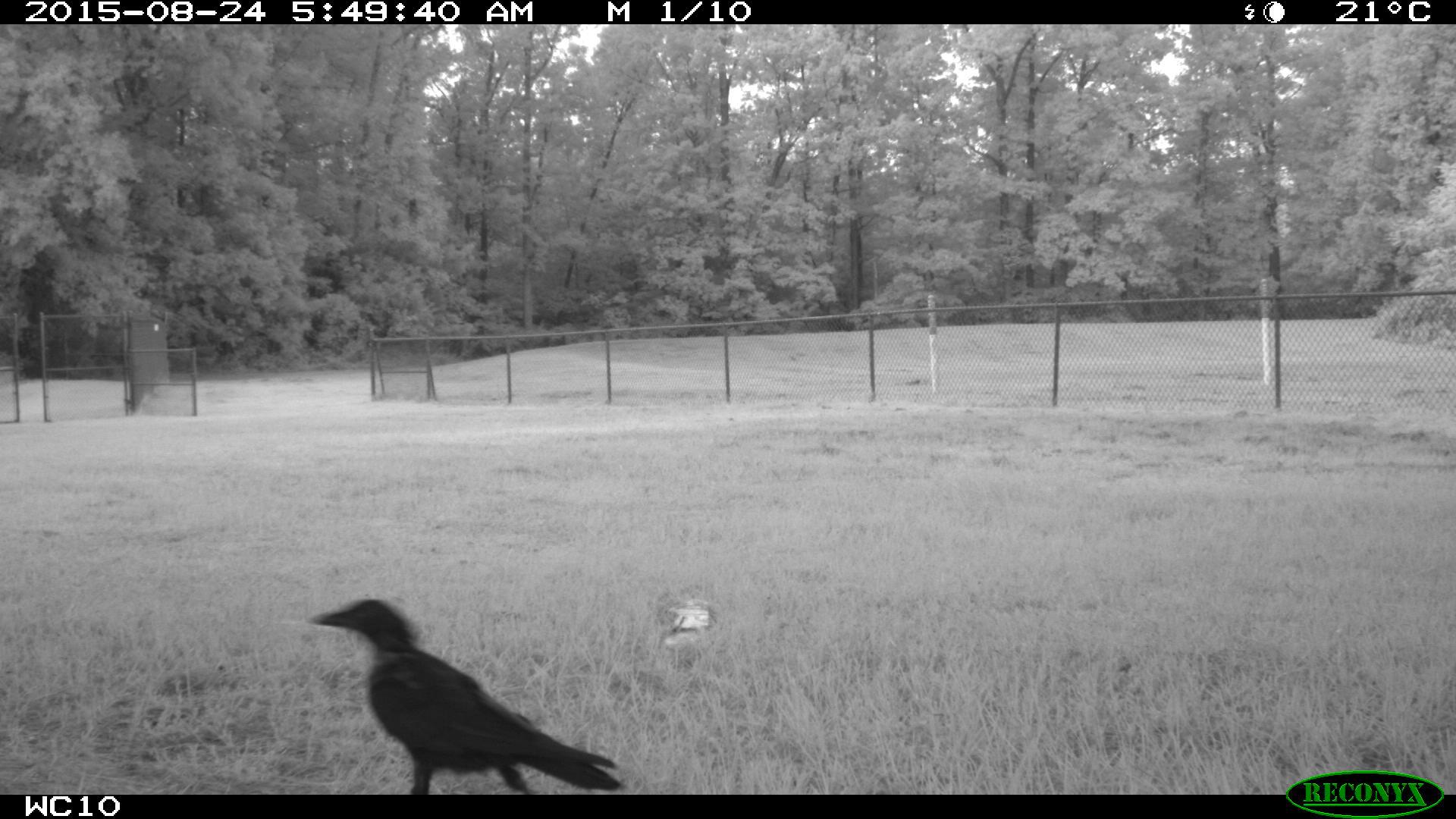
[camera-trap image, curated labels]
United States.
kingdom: Animalia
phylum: Chordata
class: Aves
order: Passeriformes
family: Corvidae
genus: Corvus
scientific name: Corvus brachyrhynchos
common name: american crow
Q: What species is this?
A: American Crow (Corvus brachyrhynchos).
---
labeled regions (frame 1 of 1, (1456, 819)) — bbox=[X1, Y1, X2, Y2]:
American Crow: bbox=[304, 596, 626, 793]